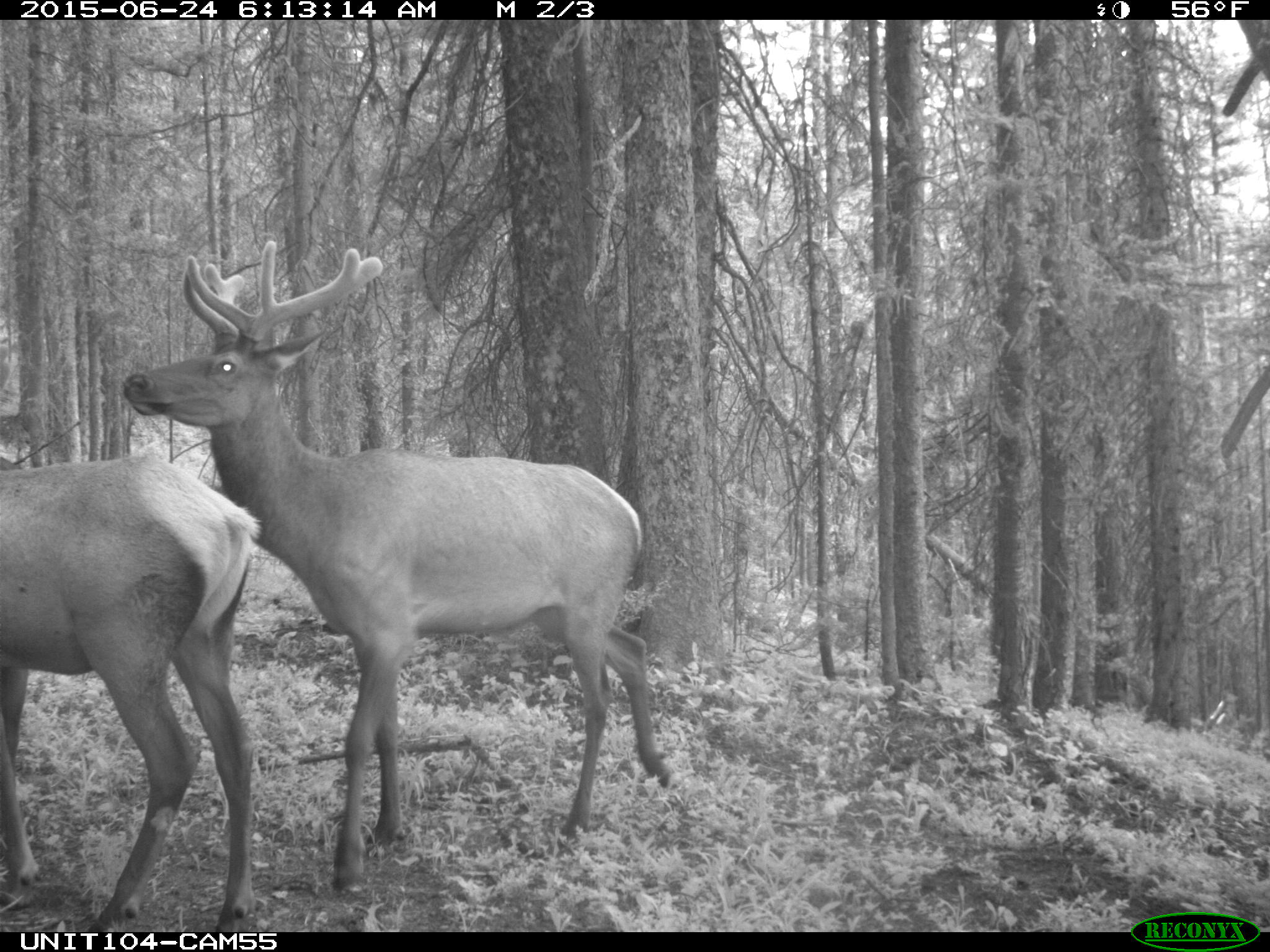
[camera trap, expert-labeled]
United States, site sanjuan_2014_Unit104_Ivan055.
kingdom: Animalia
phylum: Chordata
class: Mammalia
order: Artiodactyla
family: Cervidae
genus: Cervus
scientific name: Cervus elaphus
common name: red deer